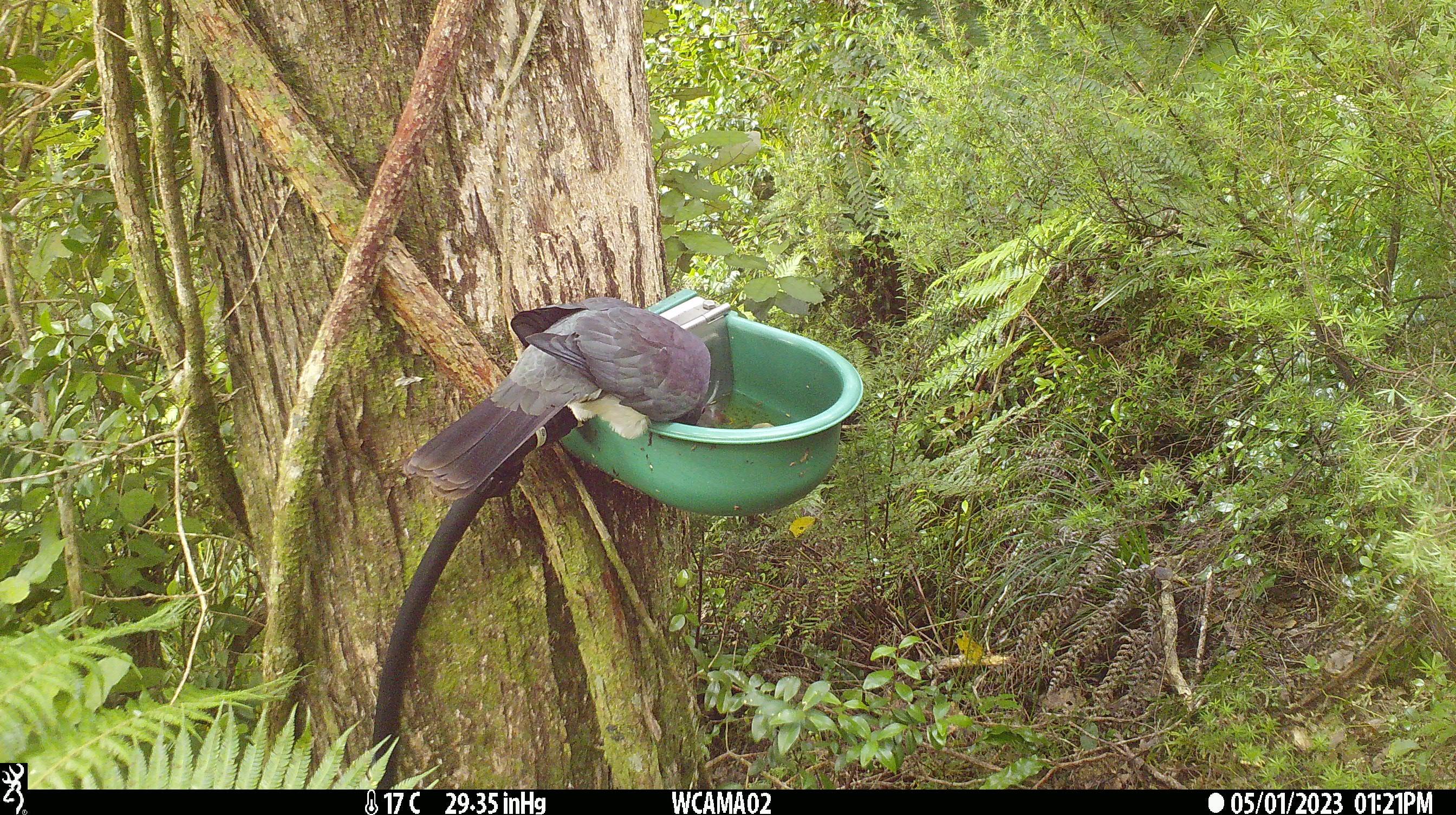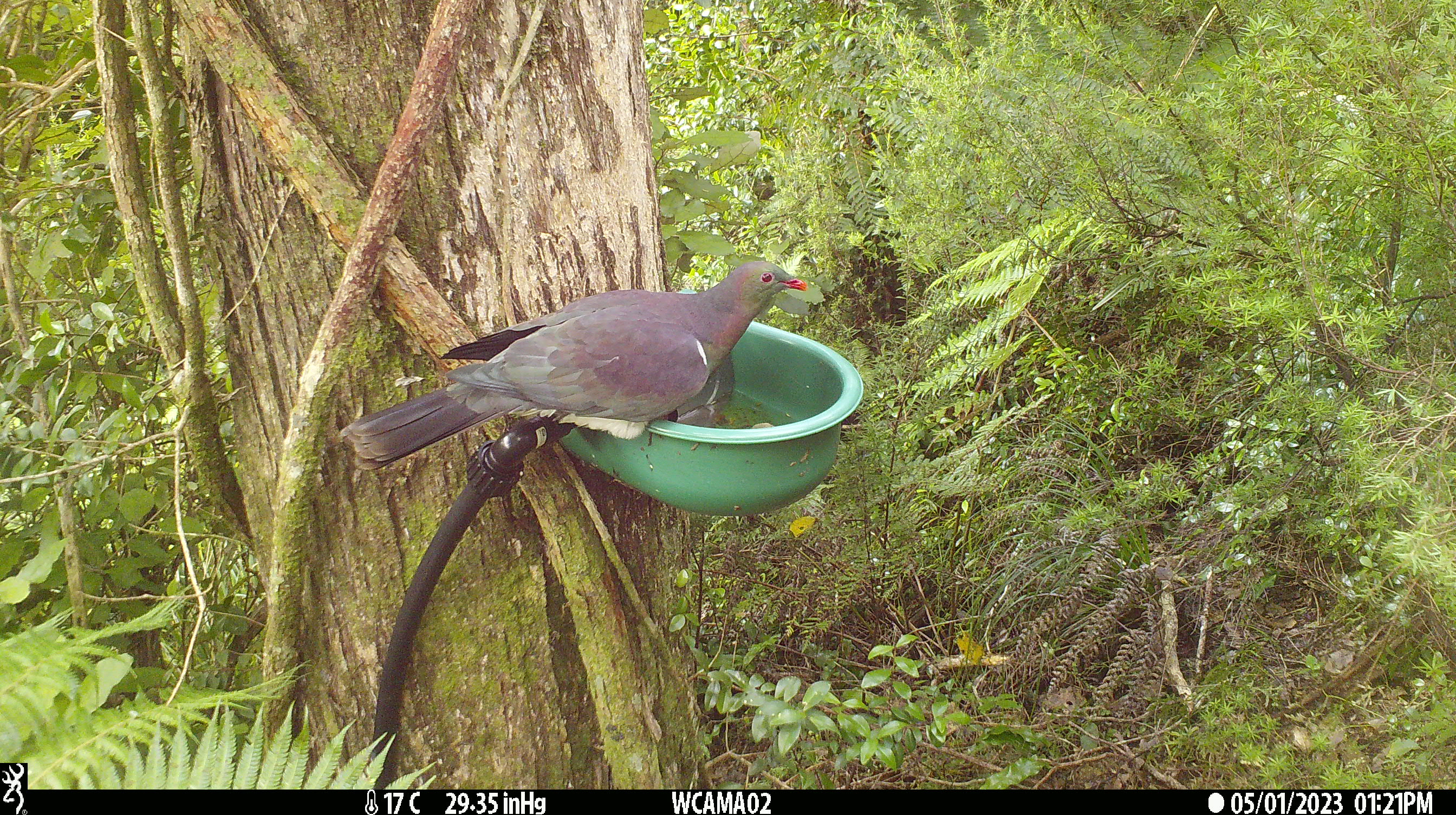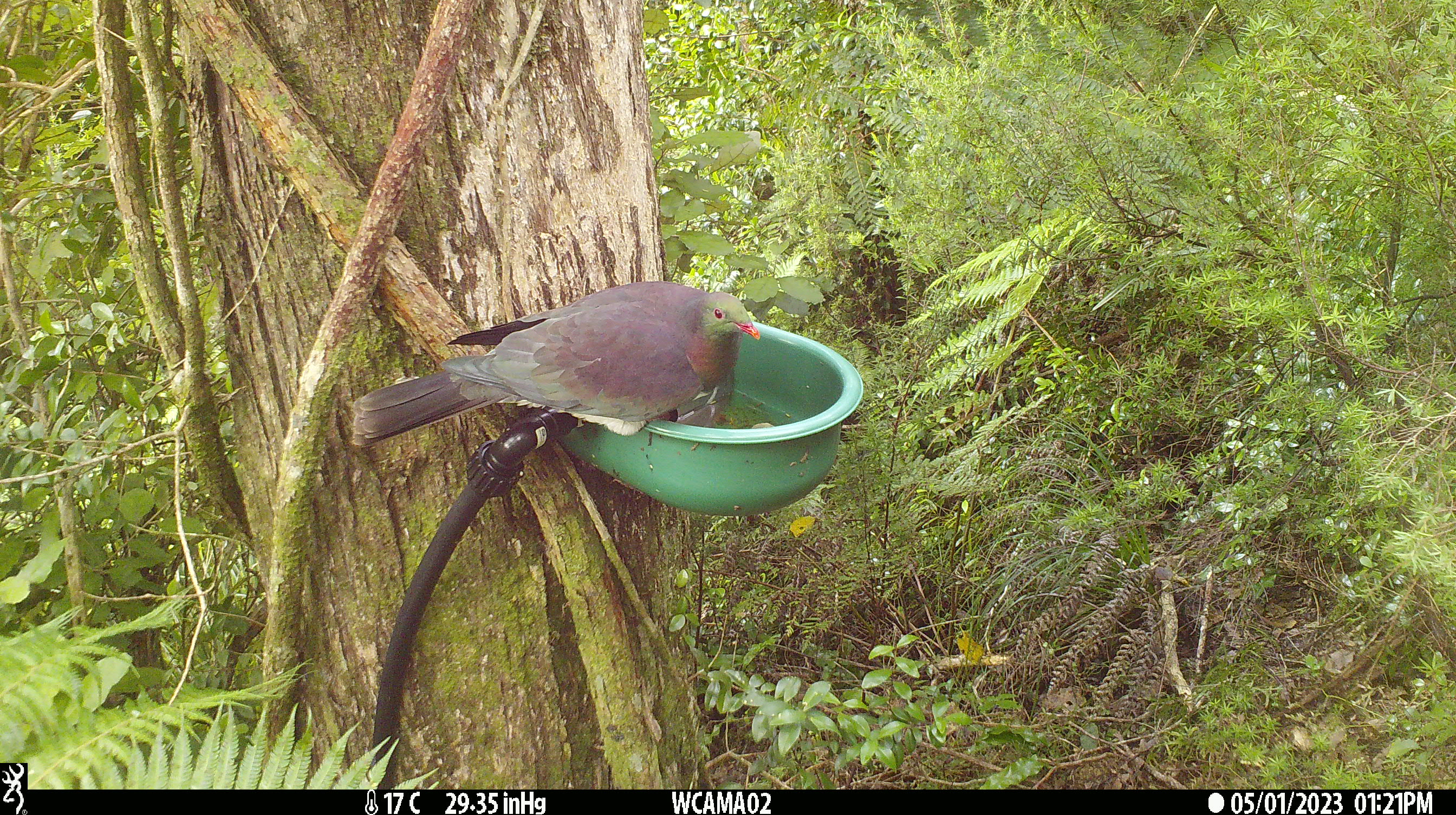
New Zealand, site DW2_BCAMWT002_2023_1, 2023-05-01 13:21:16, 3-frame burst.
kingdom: Animalia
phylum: Chordata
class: Aves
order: Columbiformes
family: Columbidae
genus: Hemiphaga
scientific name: Hemiphaga novaeseelandiae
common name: new zealand pigeon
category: kereru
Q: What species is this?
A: Kereru (new zealand pigeon) (Hemiphaga novaeseelandiae).